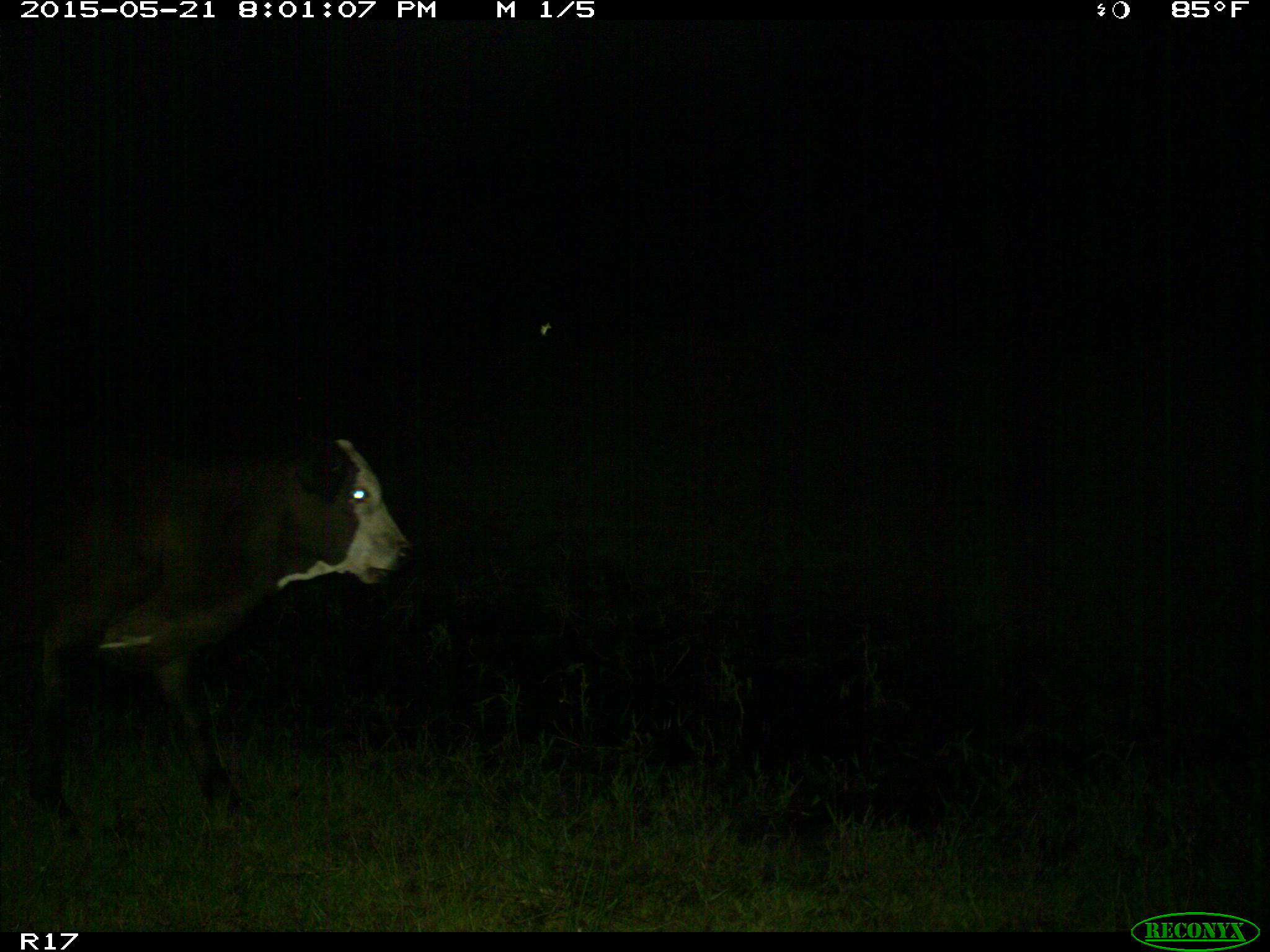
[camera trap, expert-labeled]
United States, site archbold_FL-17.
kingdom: Animalia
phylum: Chordata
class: Mammalia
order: Artiodactyla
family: Bovidae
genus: Bos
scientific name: Bos taurus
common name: domestic cow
Bos taurus (domestic cow).